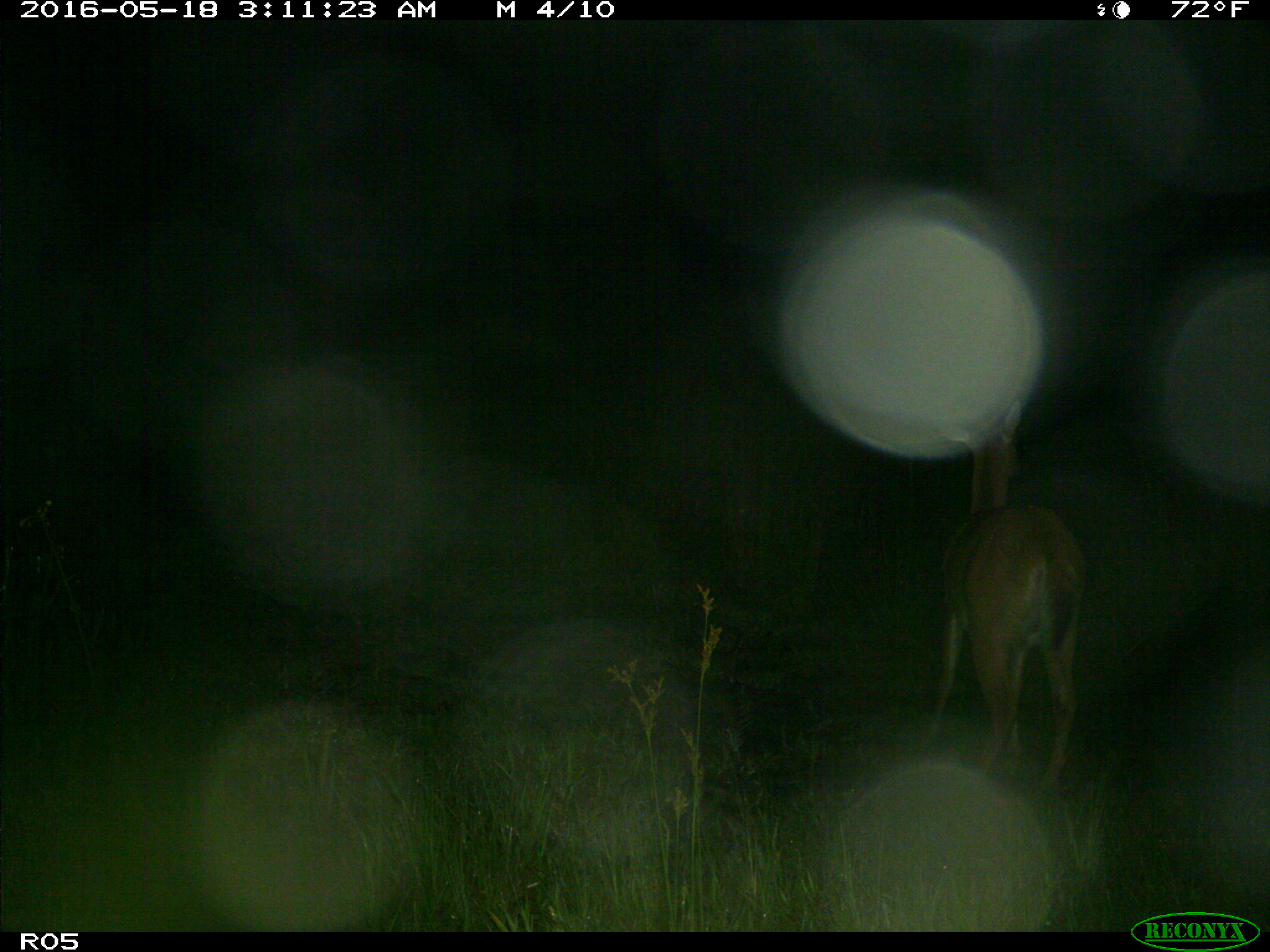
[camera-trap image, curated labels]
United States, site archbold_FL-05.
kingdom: Animalia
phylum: Chordata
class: Mammalia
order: Artiodactyla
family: Cervidae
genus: Odocoileus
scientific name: Odocoileus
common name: deer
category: unidentified deer